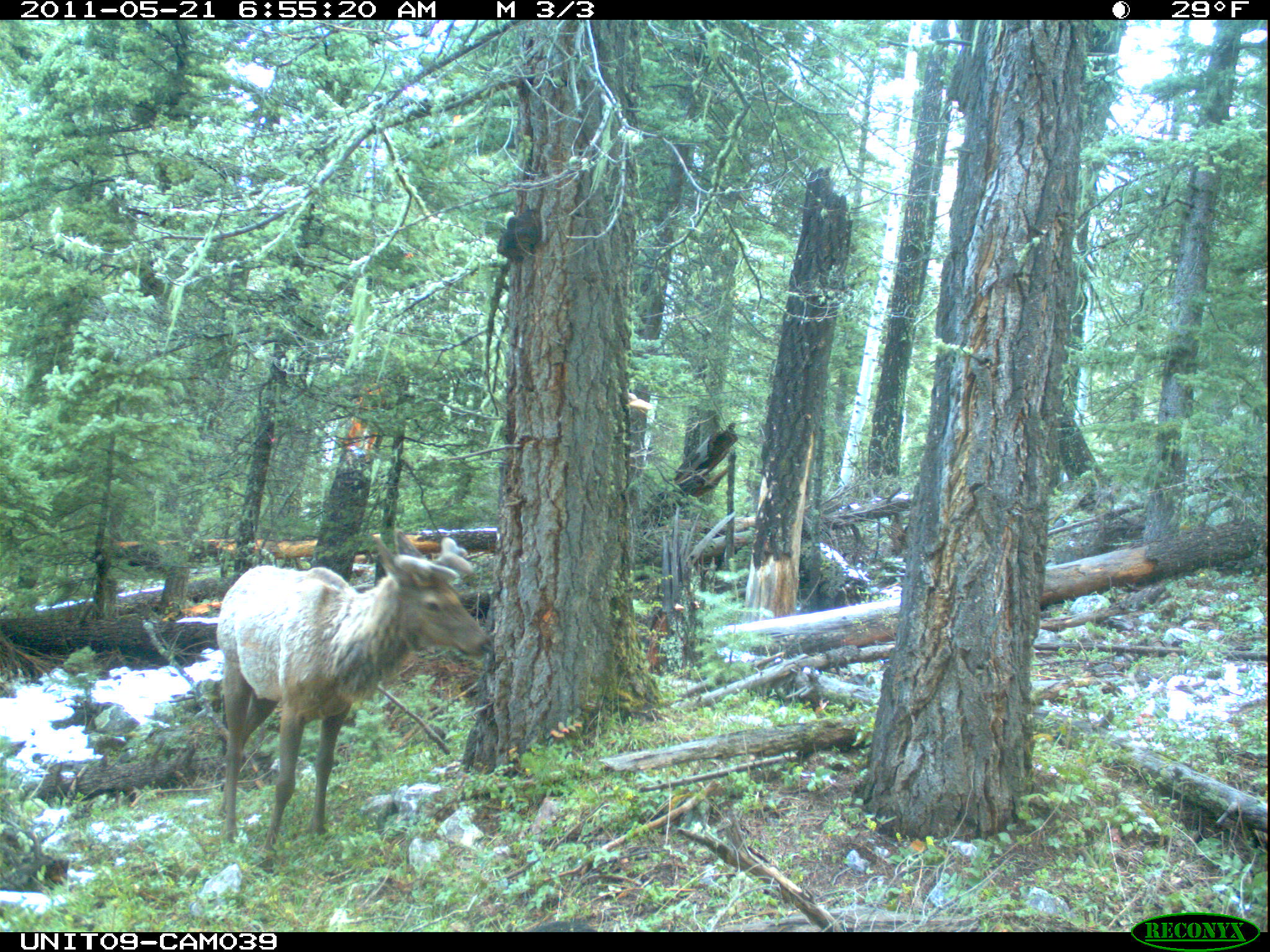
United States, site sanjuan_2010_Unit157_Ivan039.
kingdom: Animalia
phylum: Chordata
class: Mammalia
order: Artiodactyla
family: Cervidae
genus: Cervus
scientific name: Cervus elaphus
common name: red deer